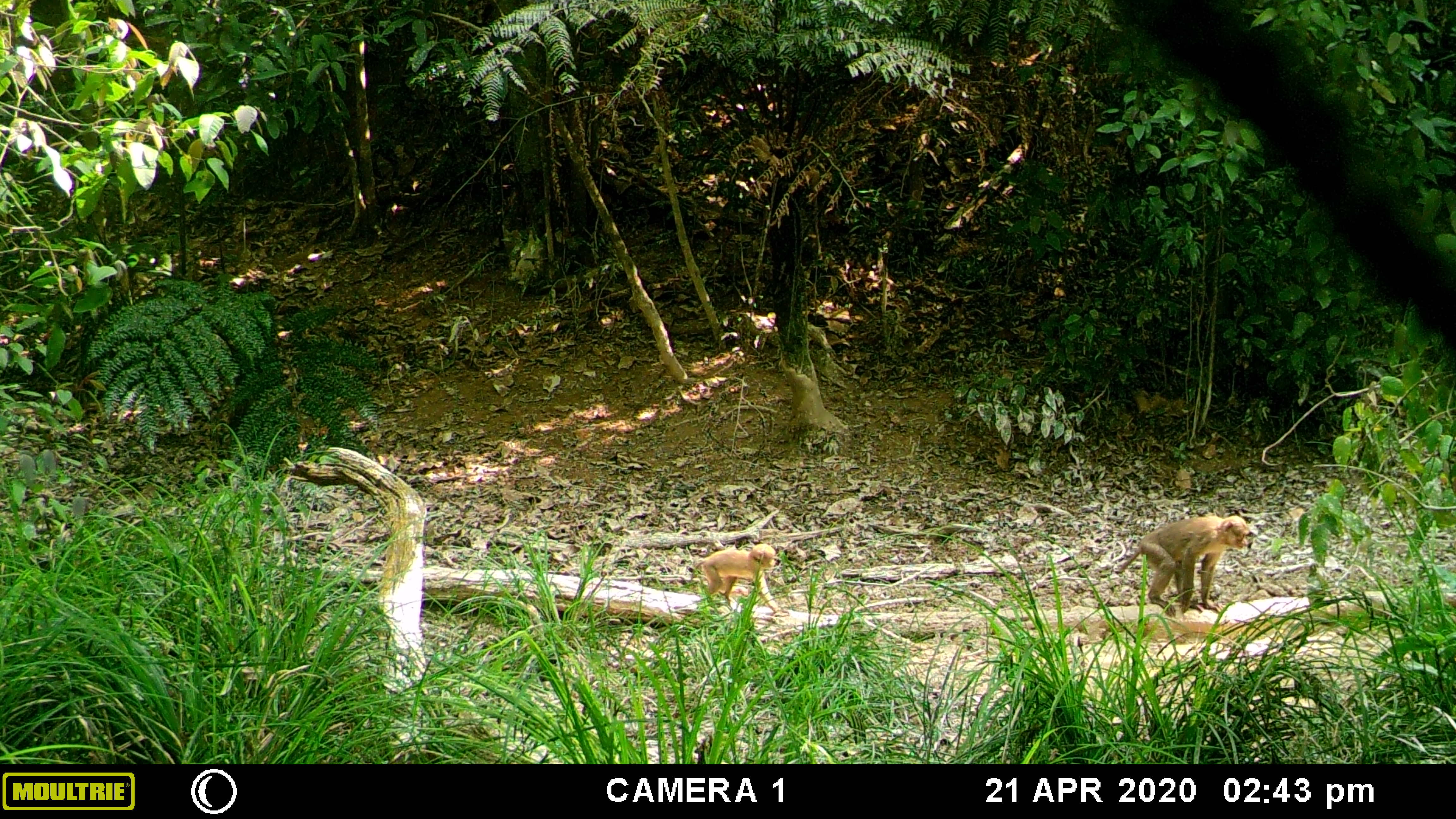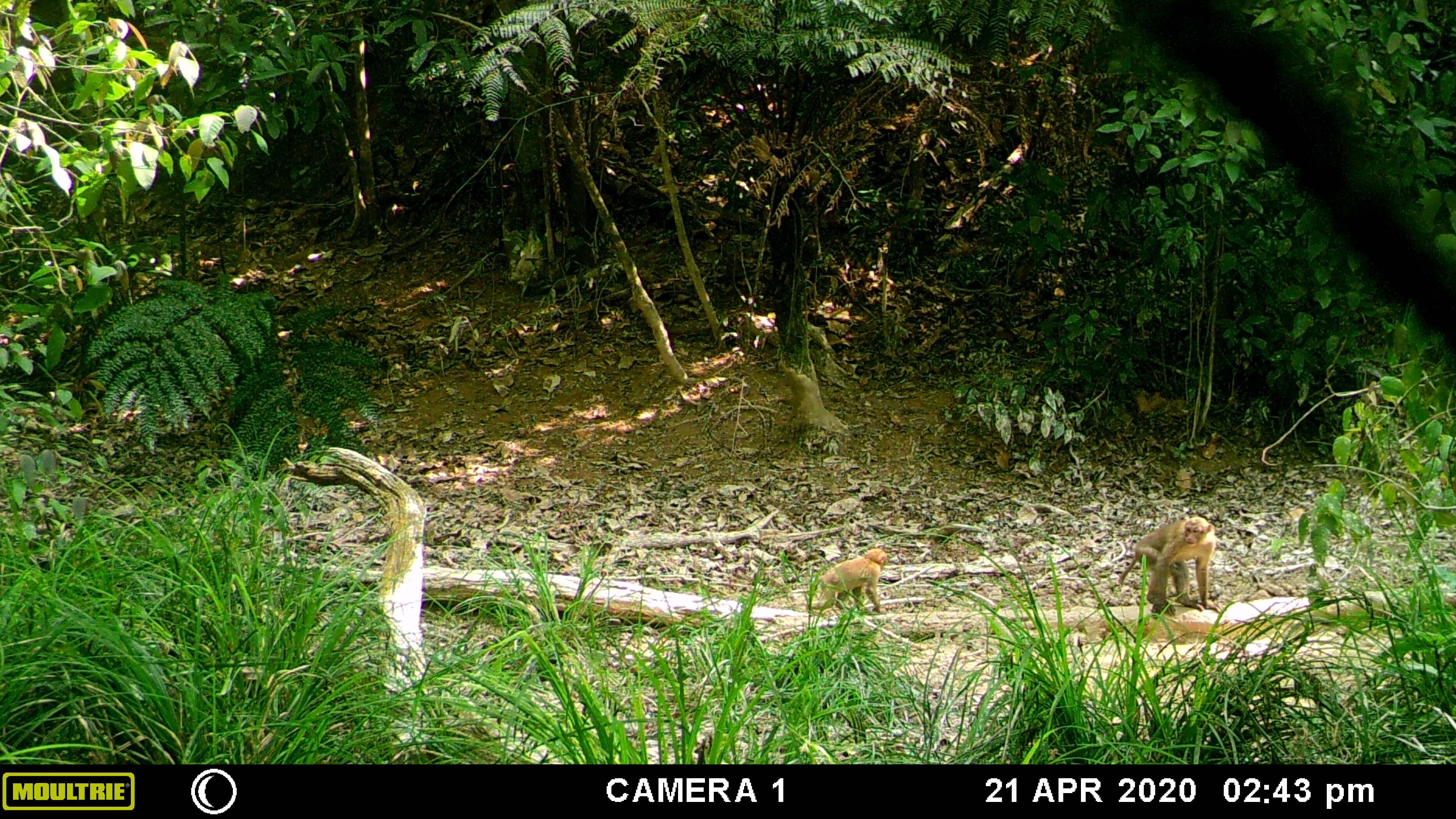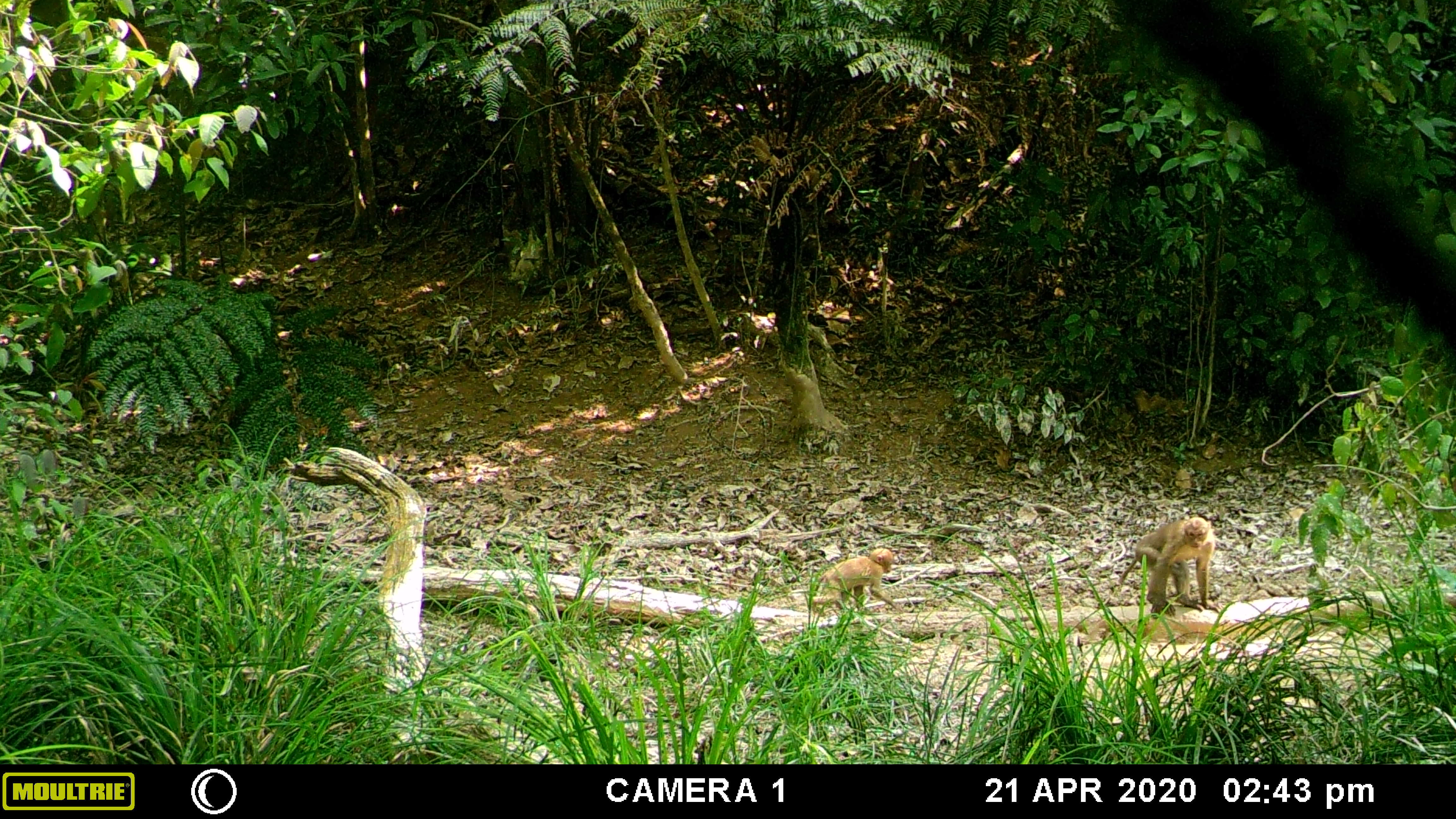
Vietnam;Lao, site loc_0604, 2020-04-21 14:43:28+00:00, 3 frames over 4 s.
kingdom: Animalia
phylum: Chordata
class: Mammalia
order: Primates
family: Cercopithecidae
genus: Macaca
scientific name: Macaca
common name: macaques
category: assam or rhesus macaque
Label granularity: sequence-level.